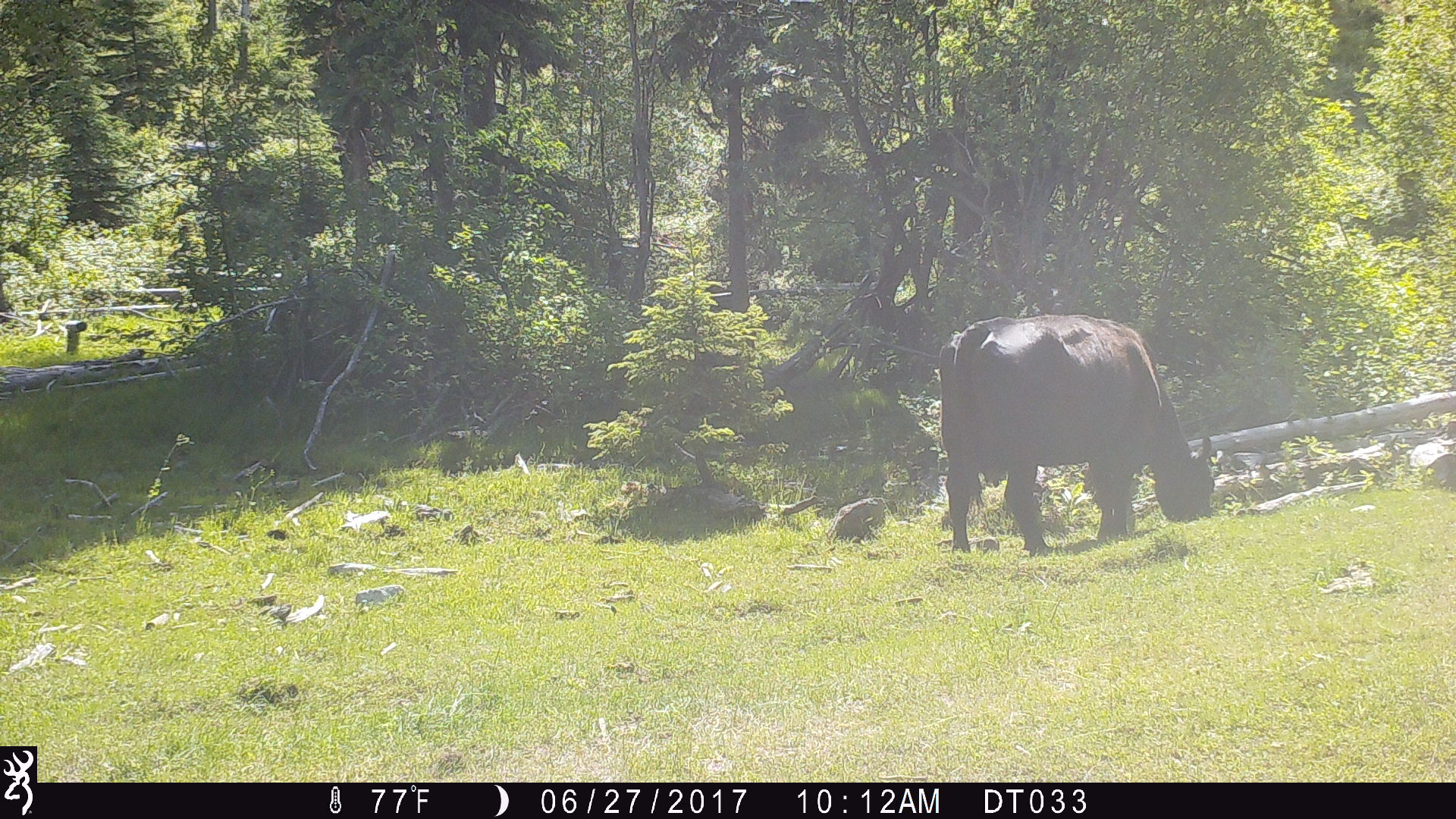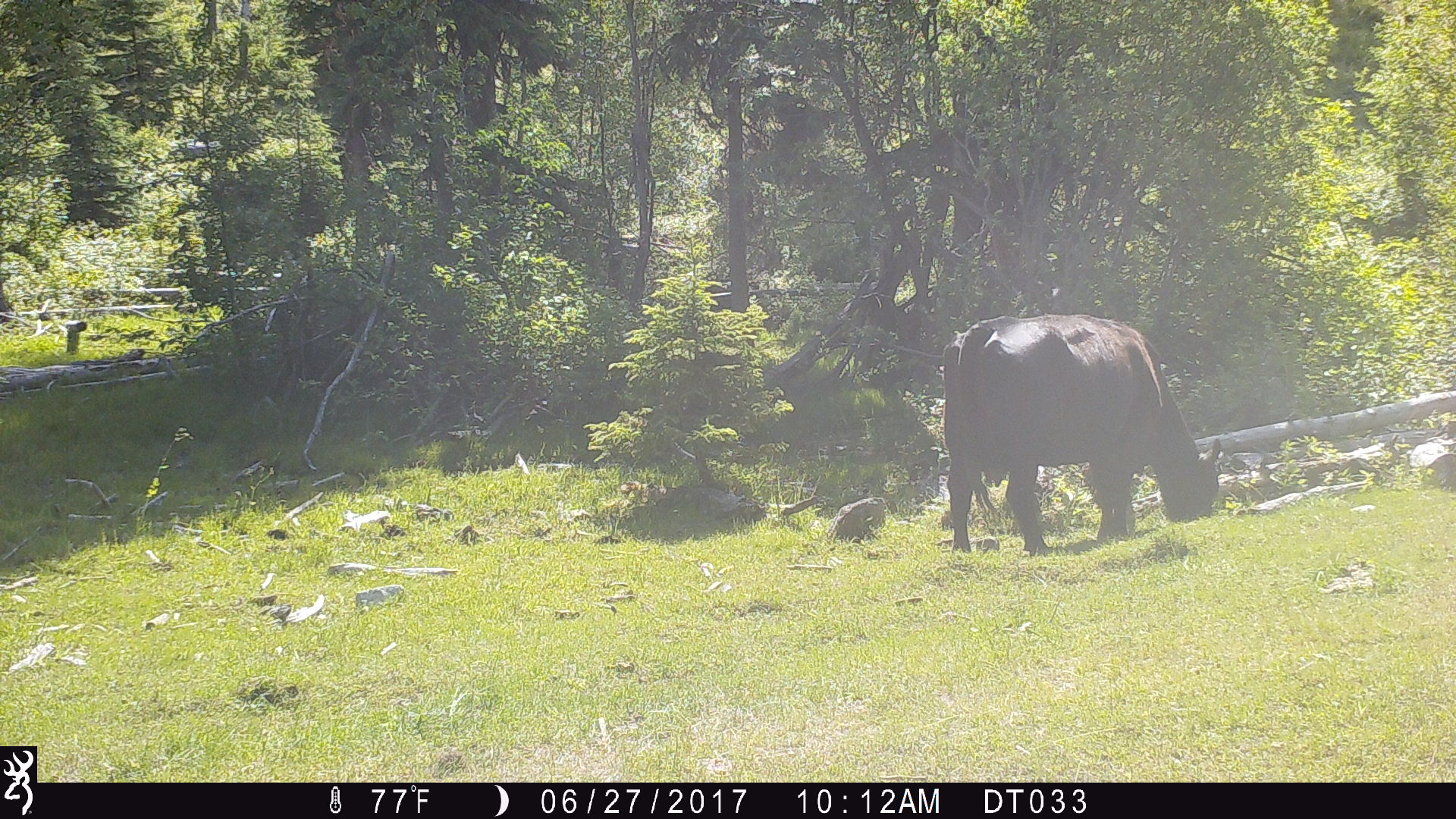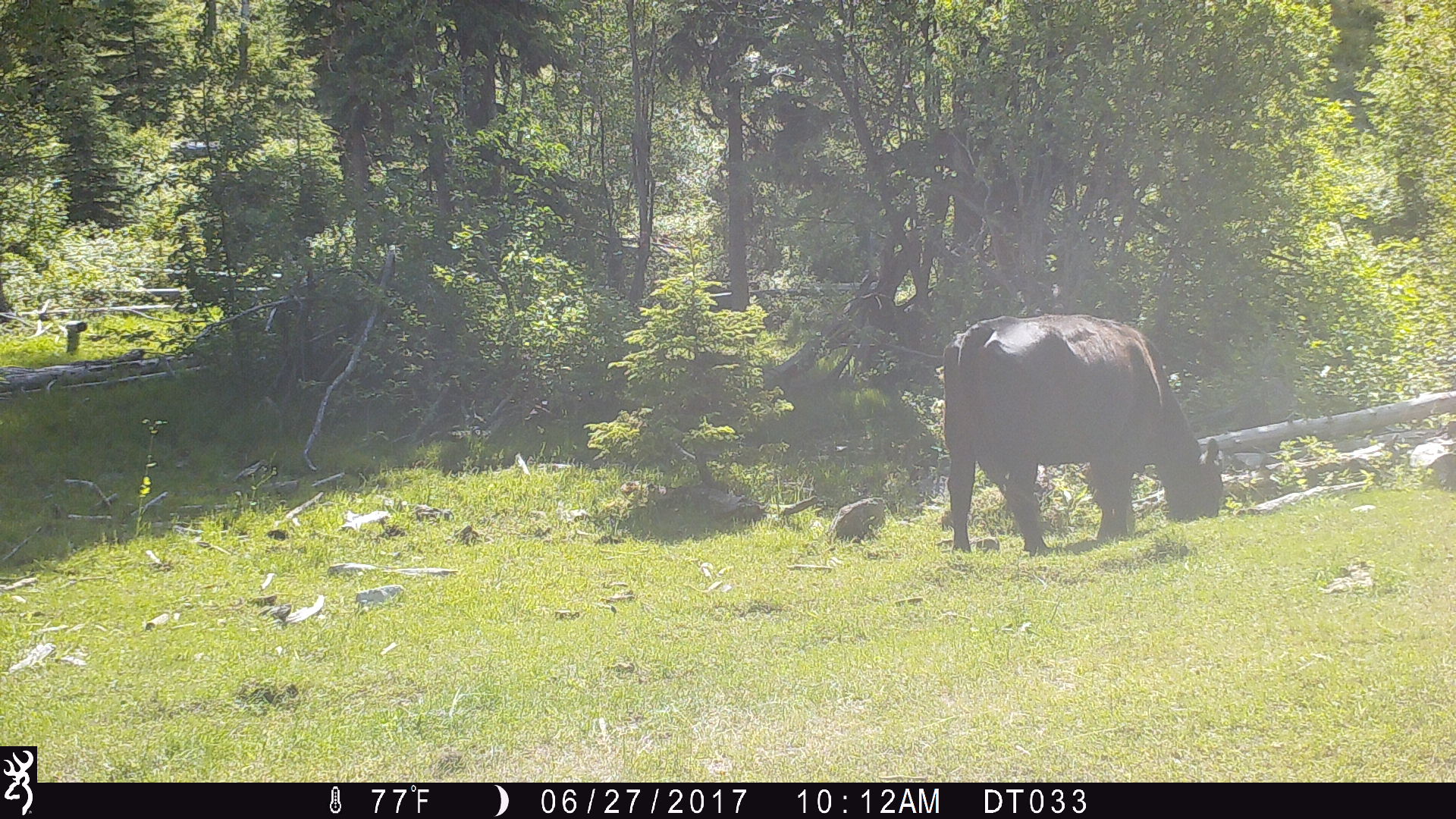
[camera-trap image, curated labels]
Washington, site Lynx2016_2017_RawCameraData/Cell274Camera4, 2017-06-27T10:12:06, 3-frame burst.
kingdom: Animalia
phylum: Chordata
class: Mammalia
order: Artiodactyla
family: Bovidae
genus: Bos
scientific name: Bos taurus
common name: domestic cattle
Domestic cattle (Bos taurus). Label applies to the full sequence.